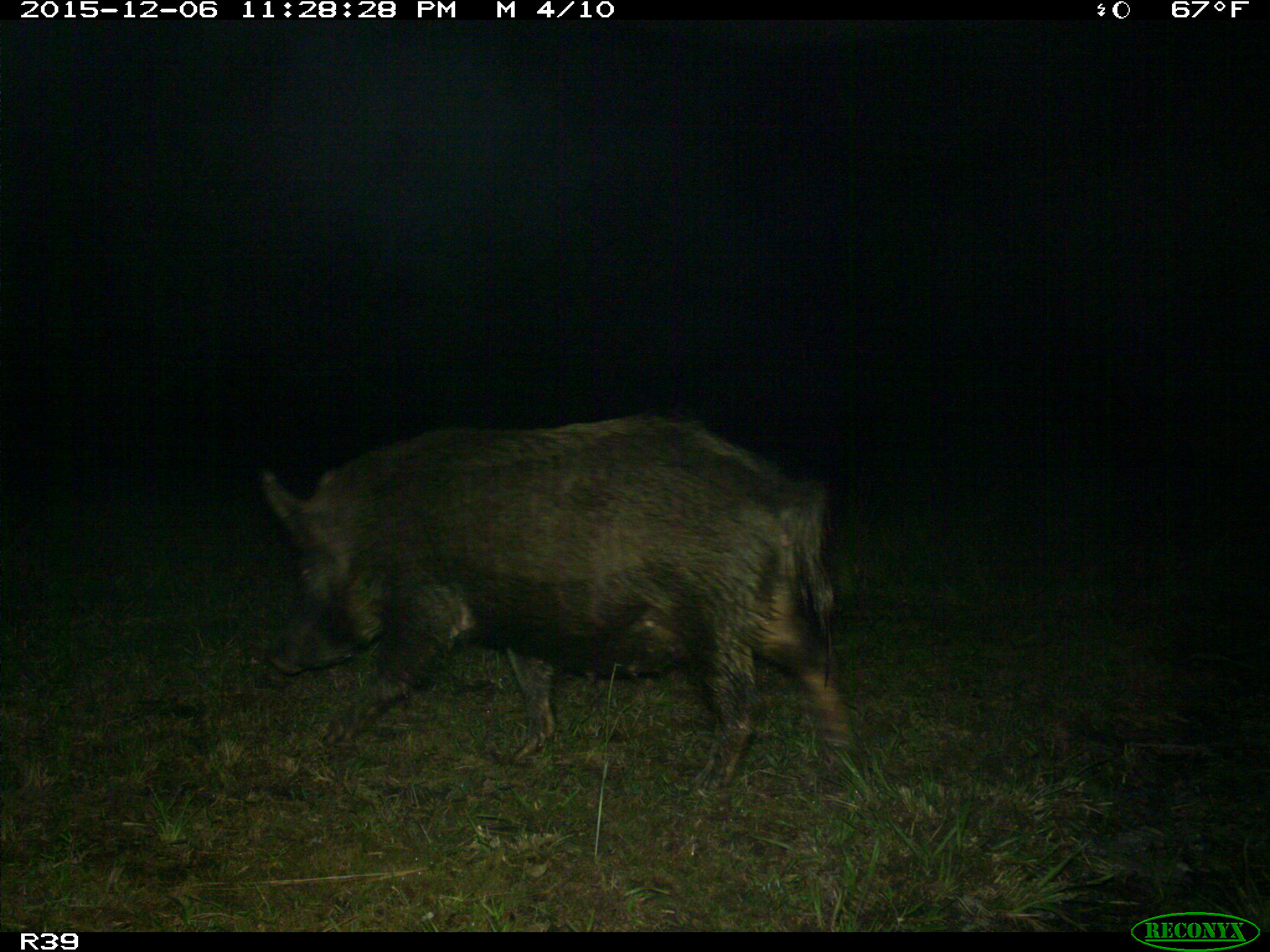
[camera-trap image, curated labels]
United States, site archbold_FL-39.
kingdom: Animalia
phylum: Chordata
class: Mammalia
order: Artiodactyla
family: Suidae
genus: Sus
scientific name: Sus scrofa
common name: wild boar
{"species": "Sus scrofa (wild boar)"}